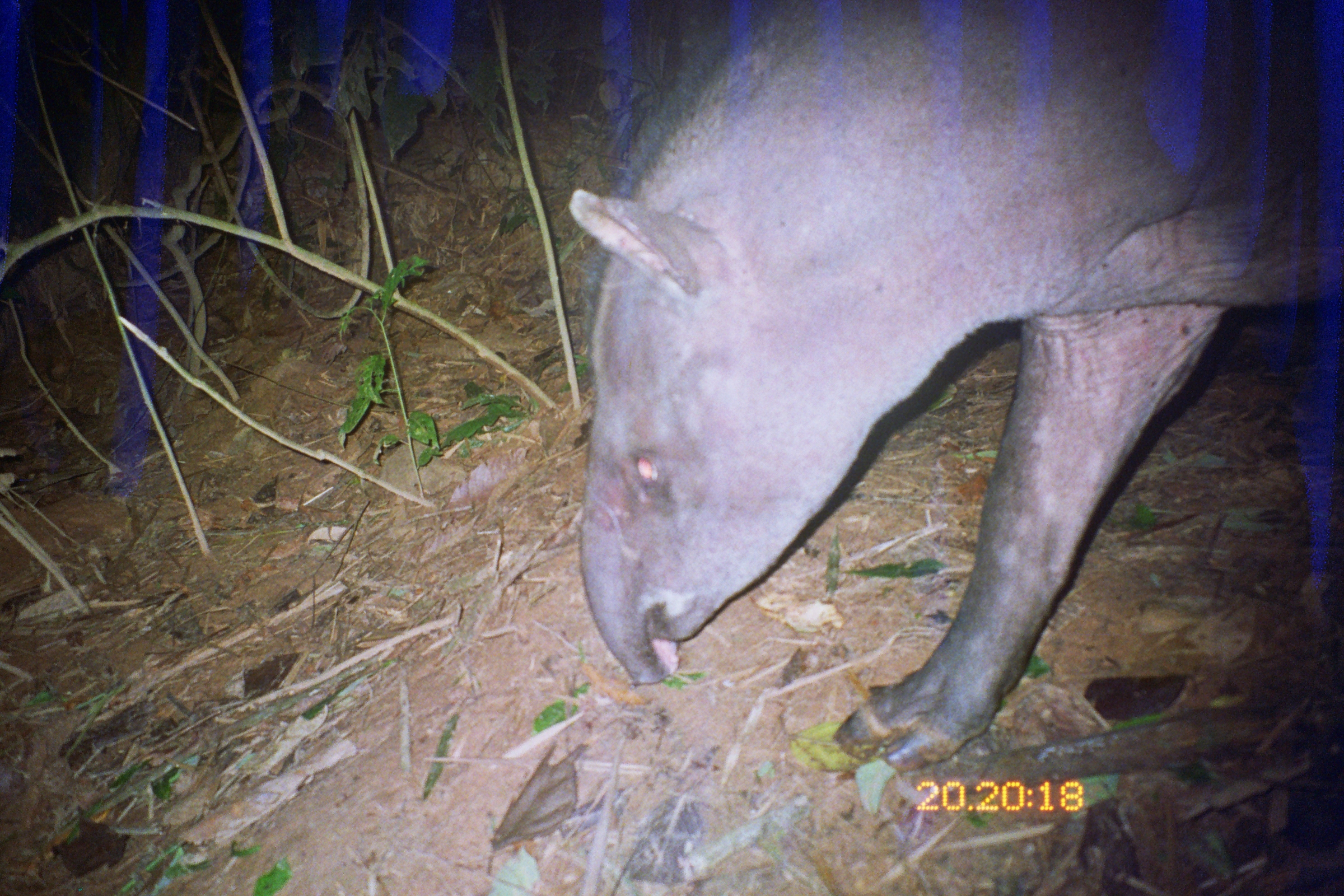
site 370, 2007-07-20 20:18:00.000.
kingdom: Animalia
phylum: Chordata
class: Mammalia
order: Perissodactyla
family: Tapiridae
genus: Tapirus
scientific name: Tapirus terrestris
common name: south american tapir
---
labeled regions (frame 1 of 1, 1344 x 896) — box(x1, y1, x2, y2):
tapirus terrestris: box(565, 0, 1344, 773)